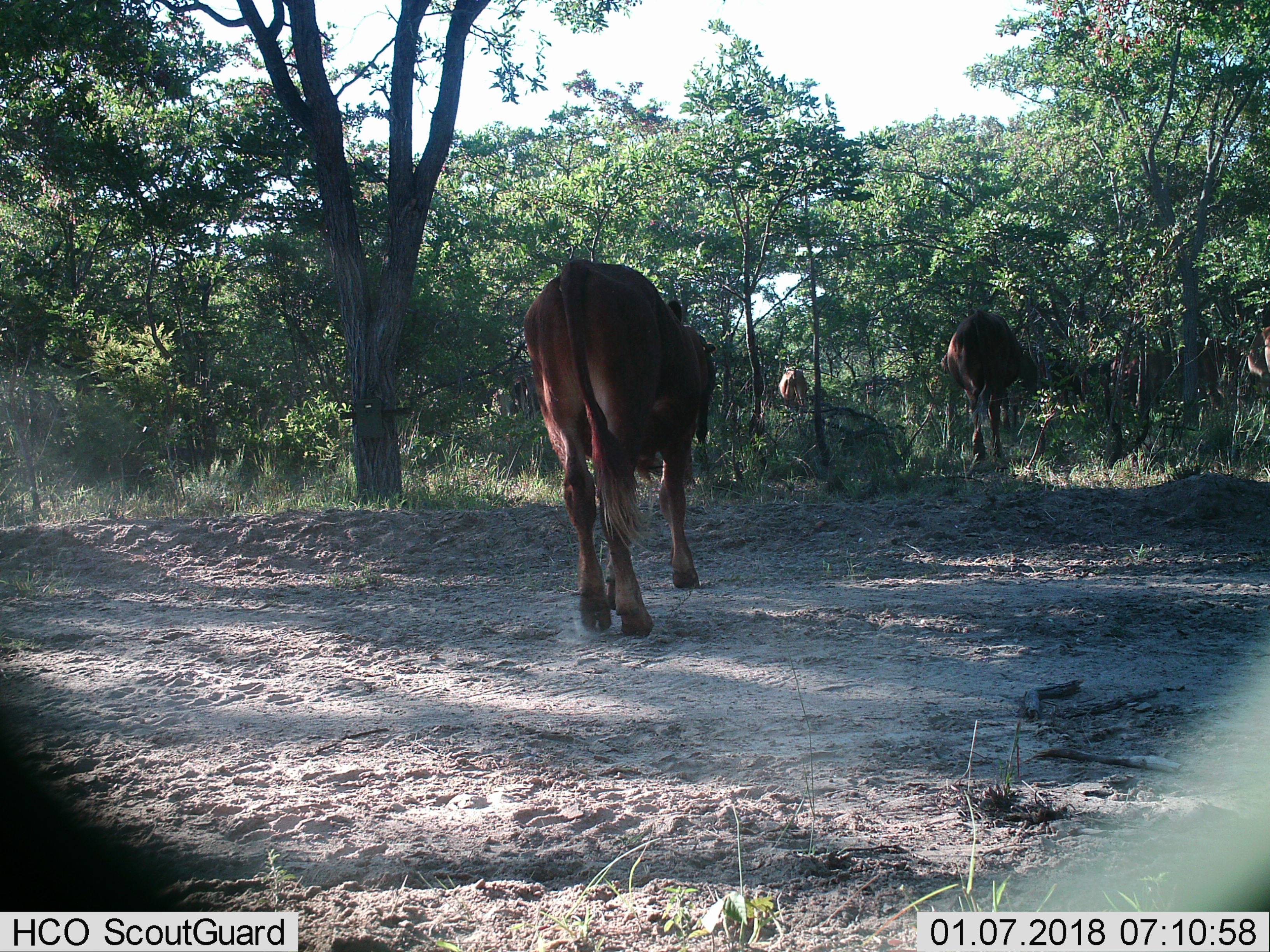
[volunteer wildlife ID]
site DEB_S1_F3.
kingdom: Animalia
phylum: Chordata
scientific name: Vertebrata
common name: domestic animal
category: domesticanimal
Domesticanimal (domestic animal) (Vertebrata), count 4. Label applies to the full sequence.